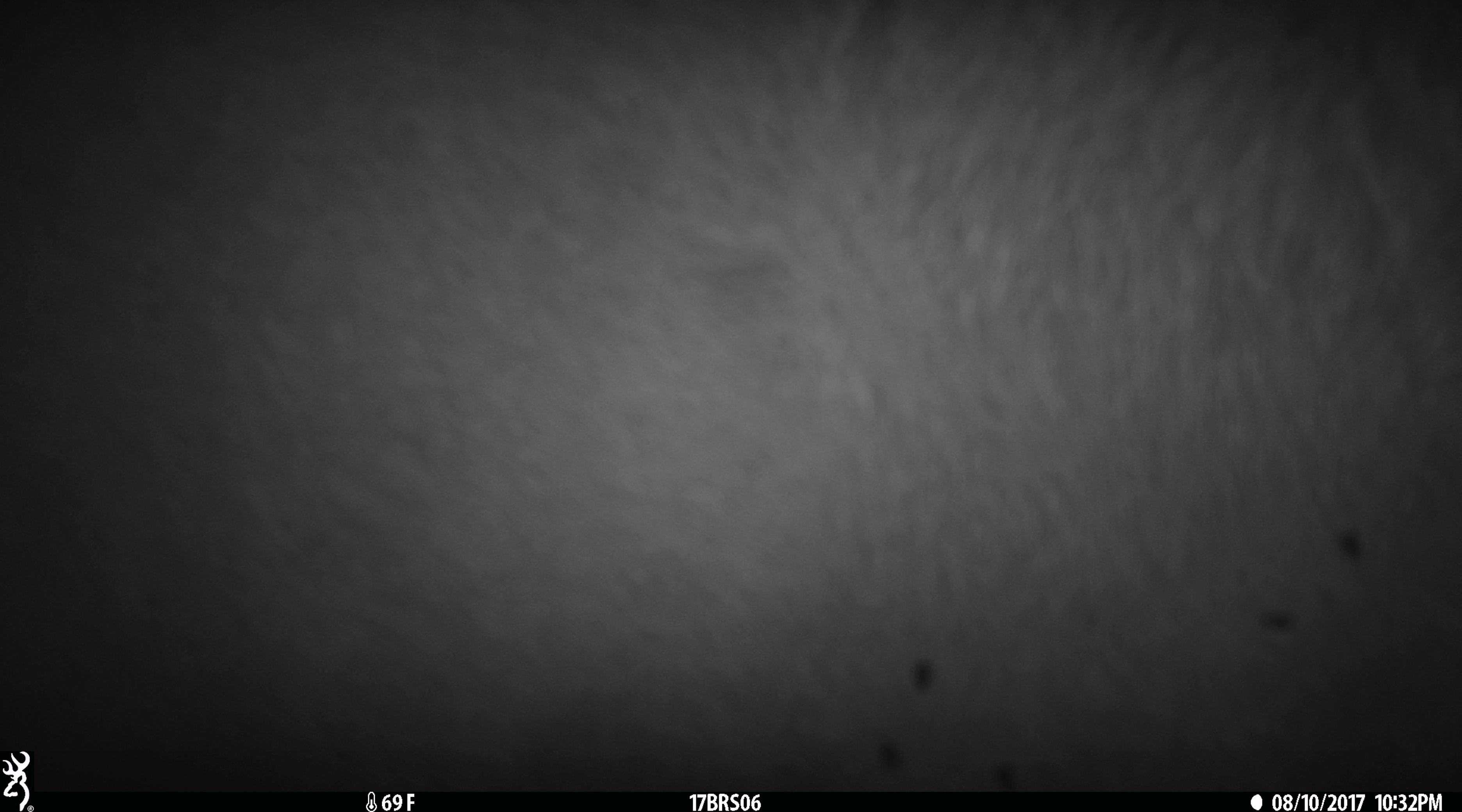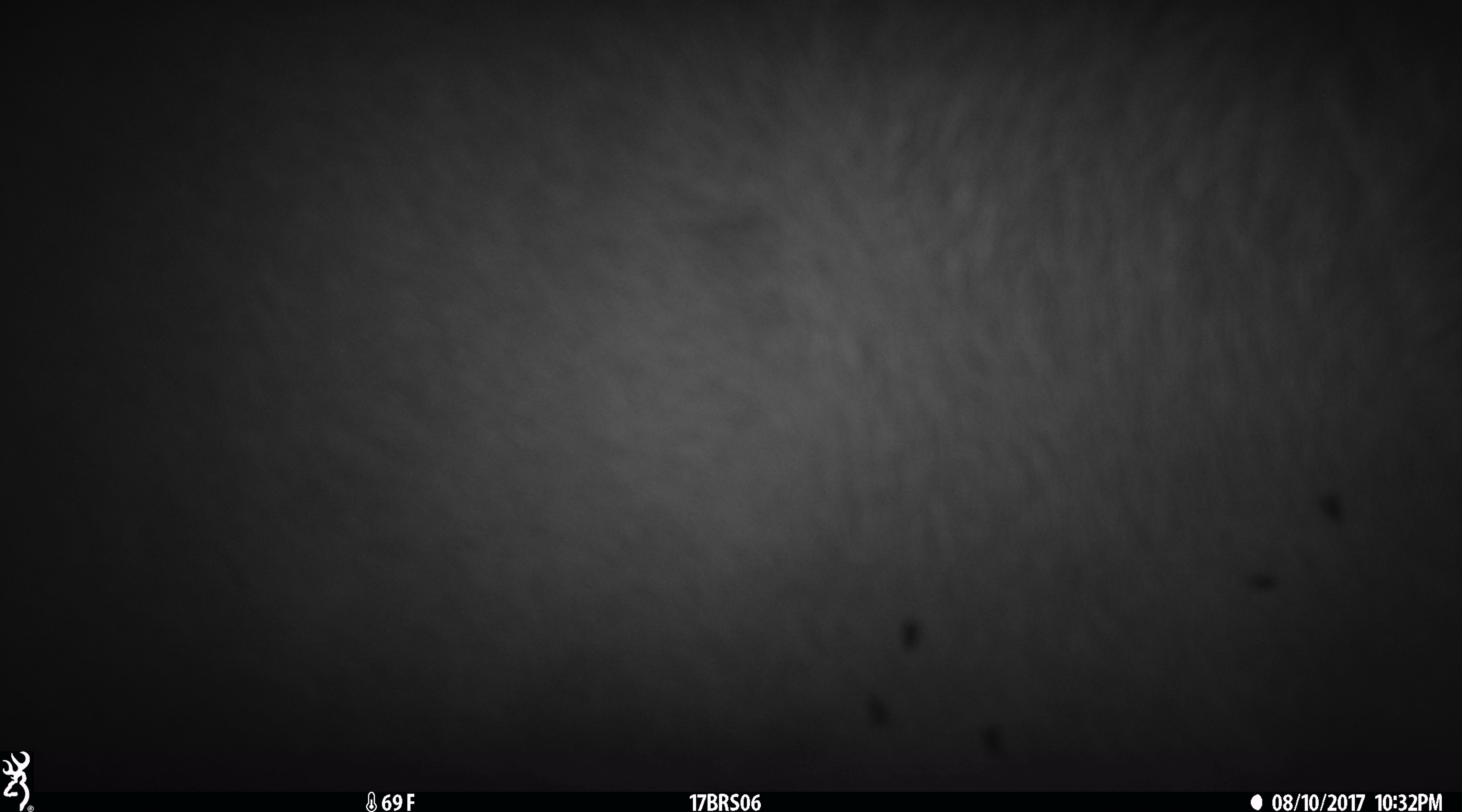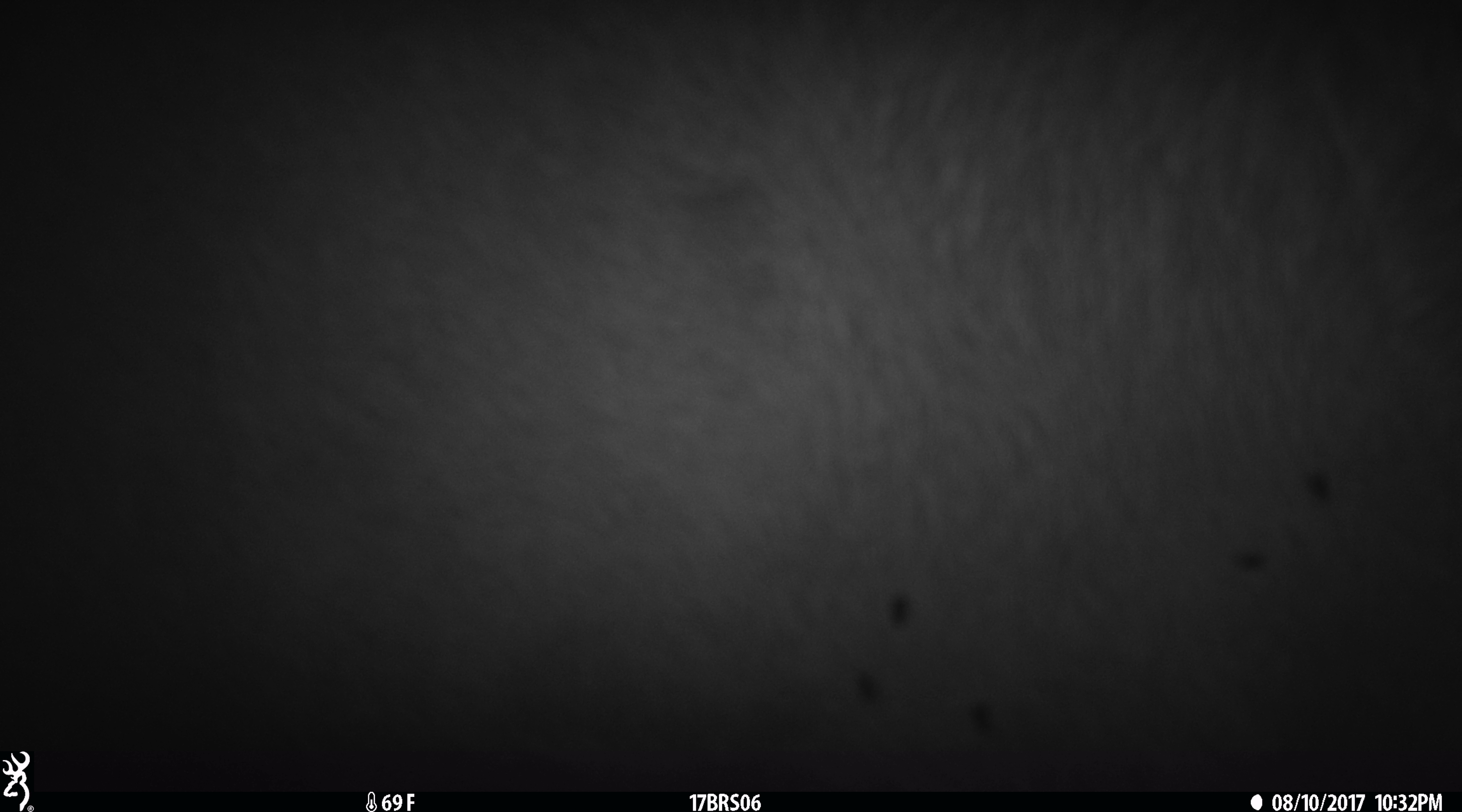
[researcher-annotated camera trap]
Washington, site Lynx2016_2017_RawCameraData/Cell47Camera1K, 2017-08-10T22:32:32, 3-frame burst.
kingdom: Animalia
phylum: Chordata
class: Mammalia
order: Artiodactyla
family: Bovidae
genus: Bos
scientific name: Bos taurus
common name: domestic cattle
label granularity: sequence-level